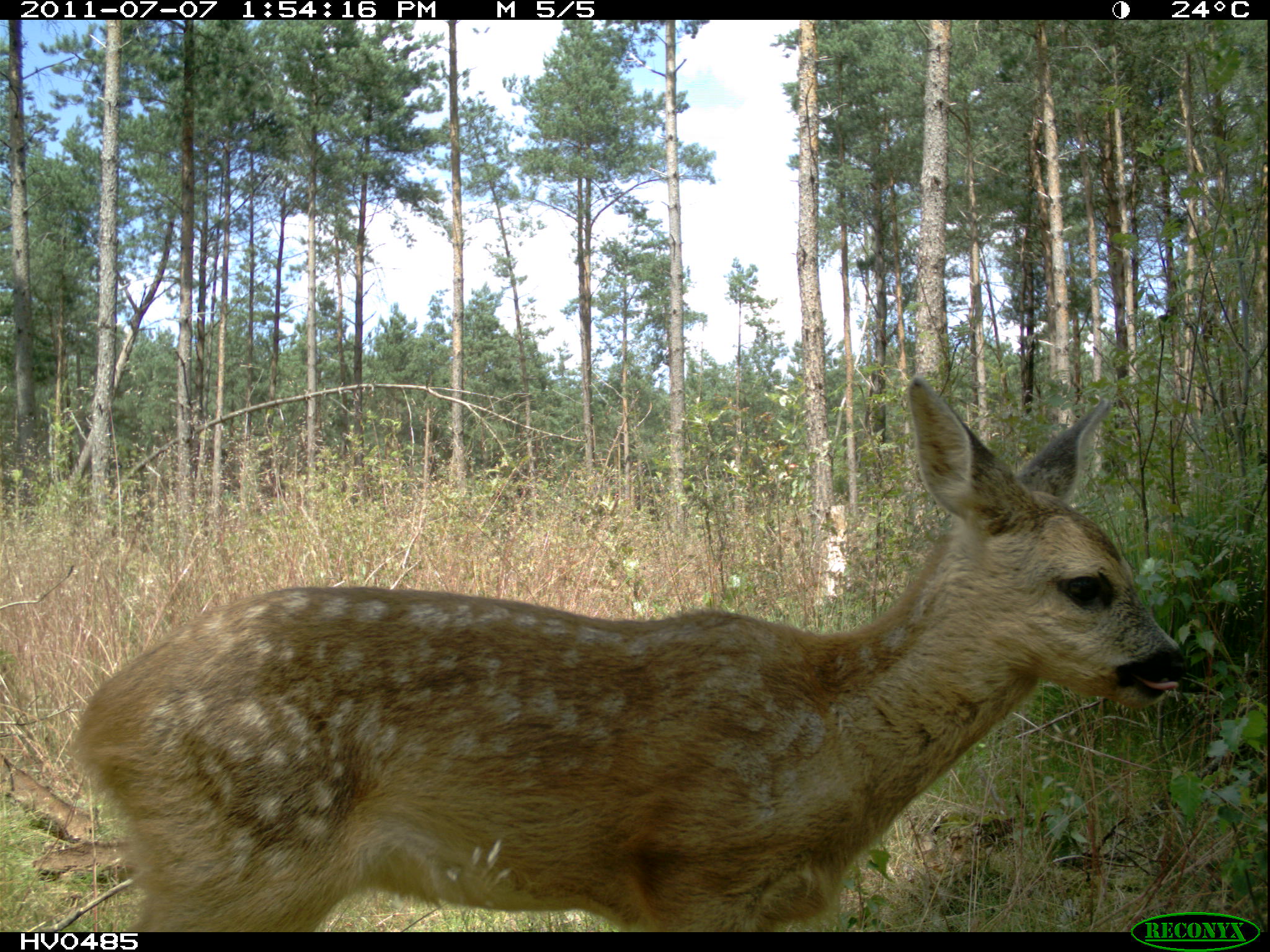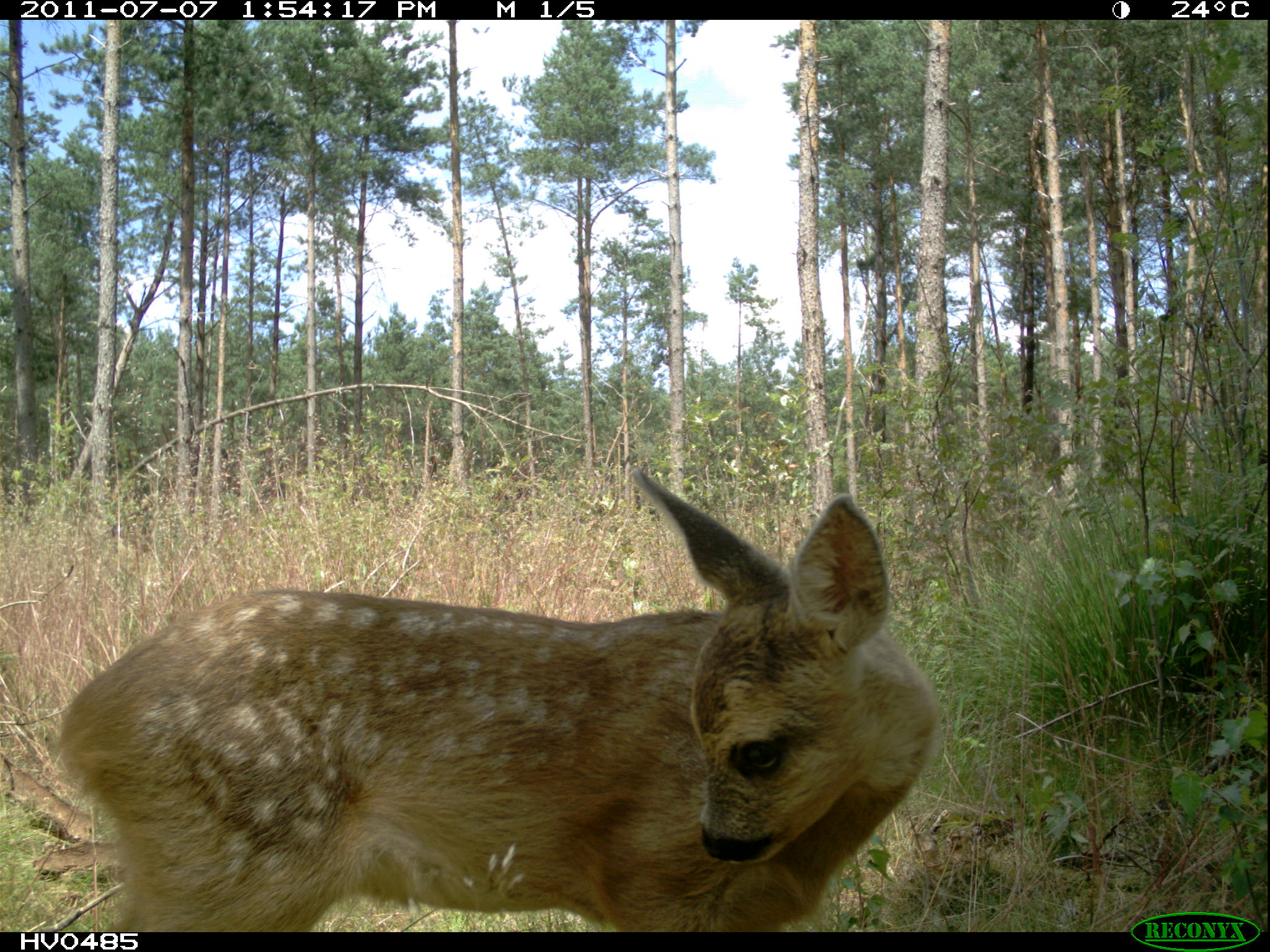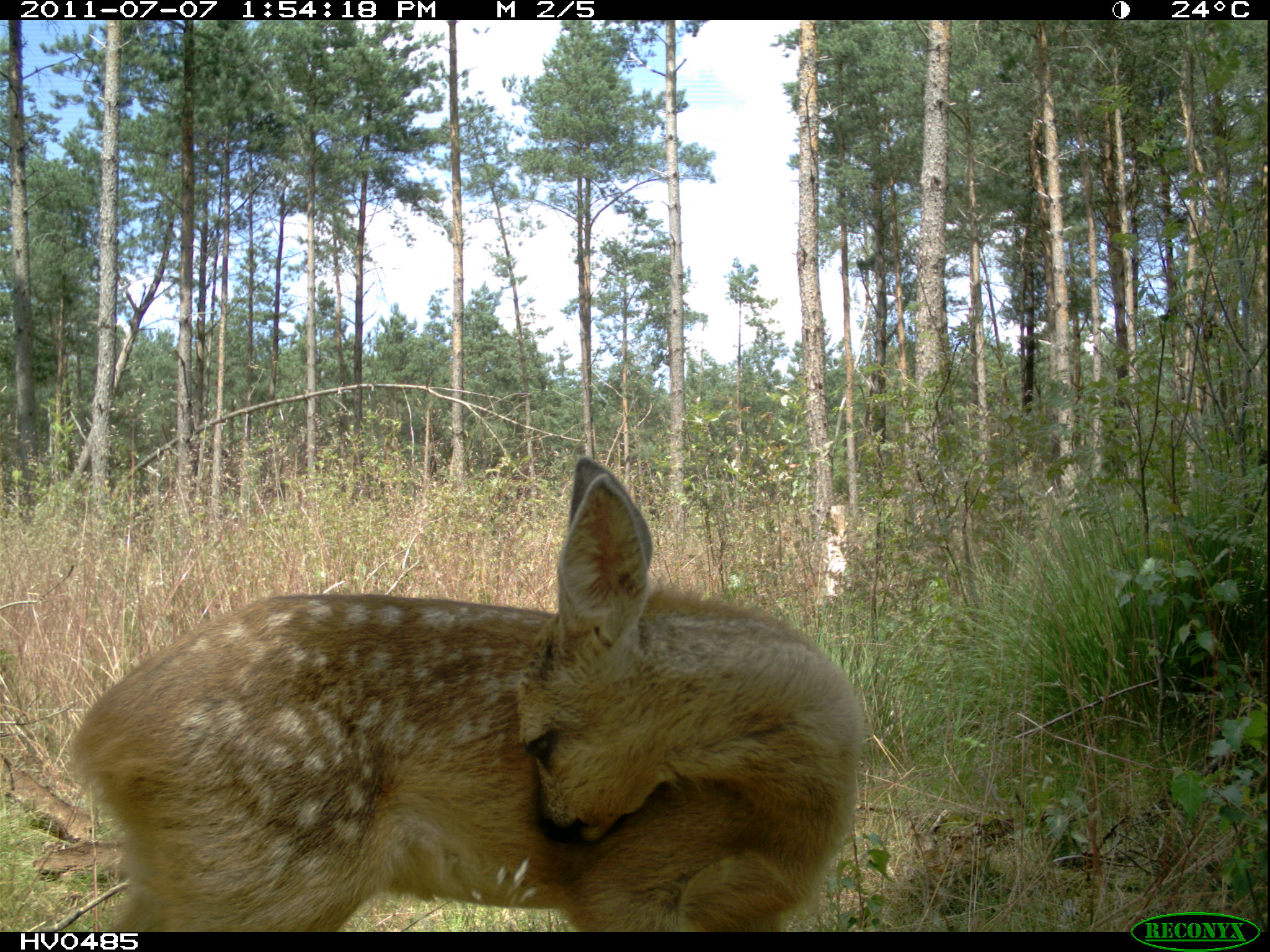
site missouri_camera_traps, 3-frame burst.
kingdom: Animalia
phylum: Chordata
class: Mammalia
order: Artiodactyla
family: Cervidae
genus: Capreolus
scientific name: Capreolus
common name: roe deer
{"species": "roe deer (Capreolus)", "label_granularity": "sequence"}